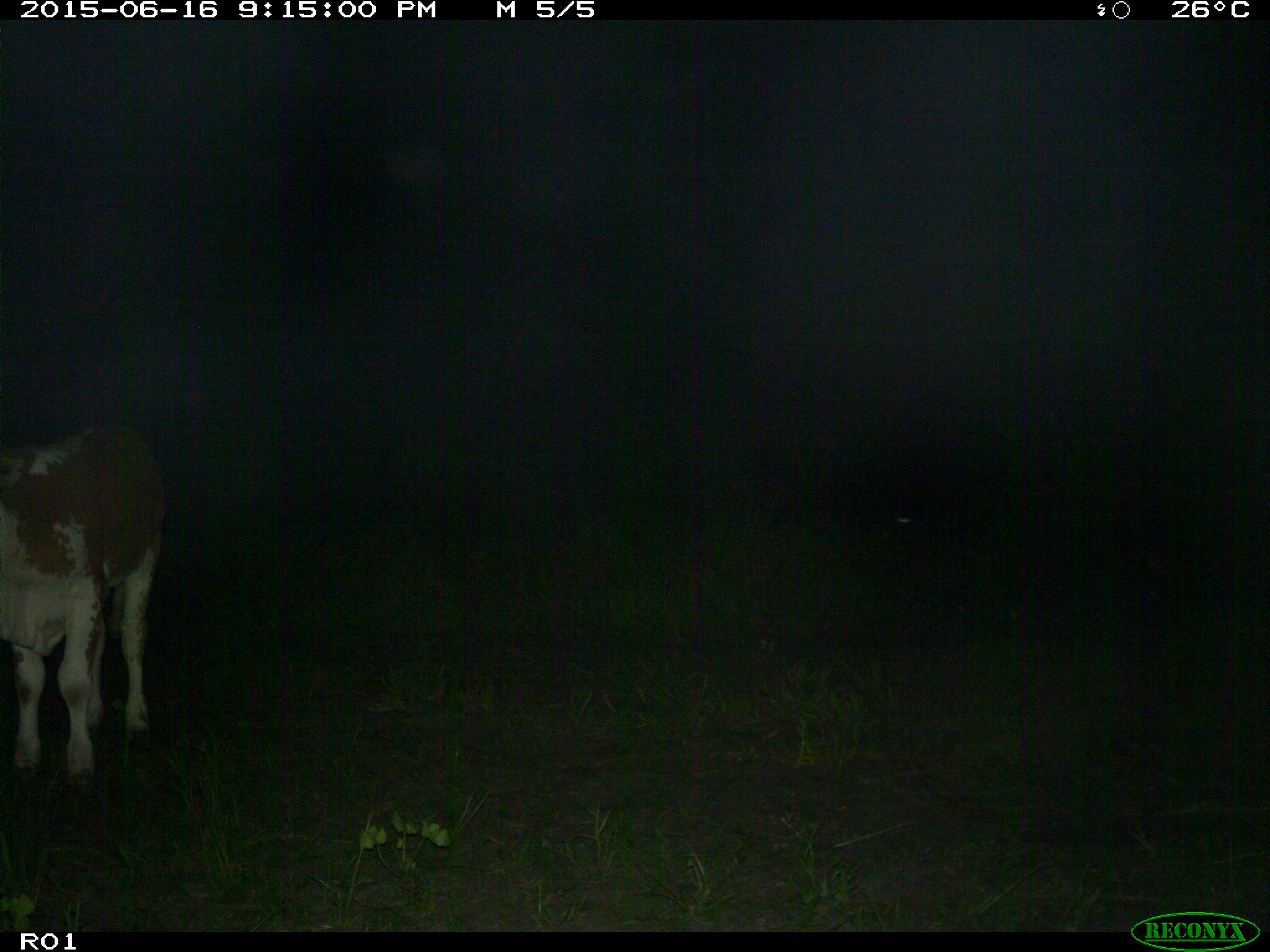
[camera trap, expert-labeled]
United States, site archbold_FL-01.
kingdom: Animalia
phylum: Chordata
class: Mammalia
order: Artiodactyla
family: Bovidae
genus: Bos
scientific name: Bos taurus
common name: domestic cow